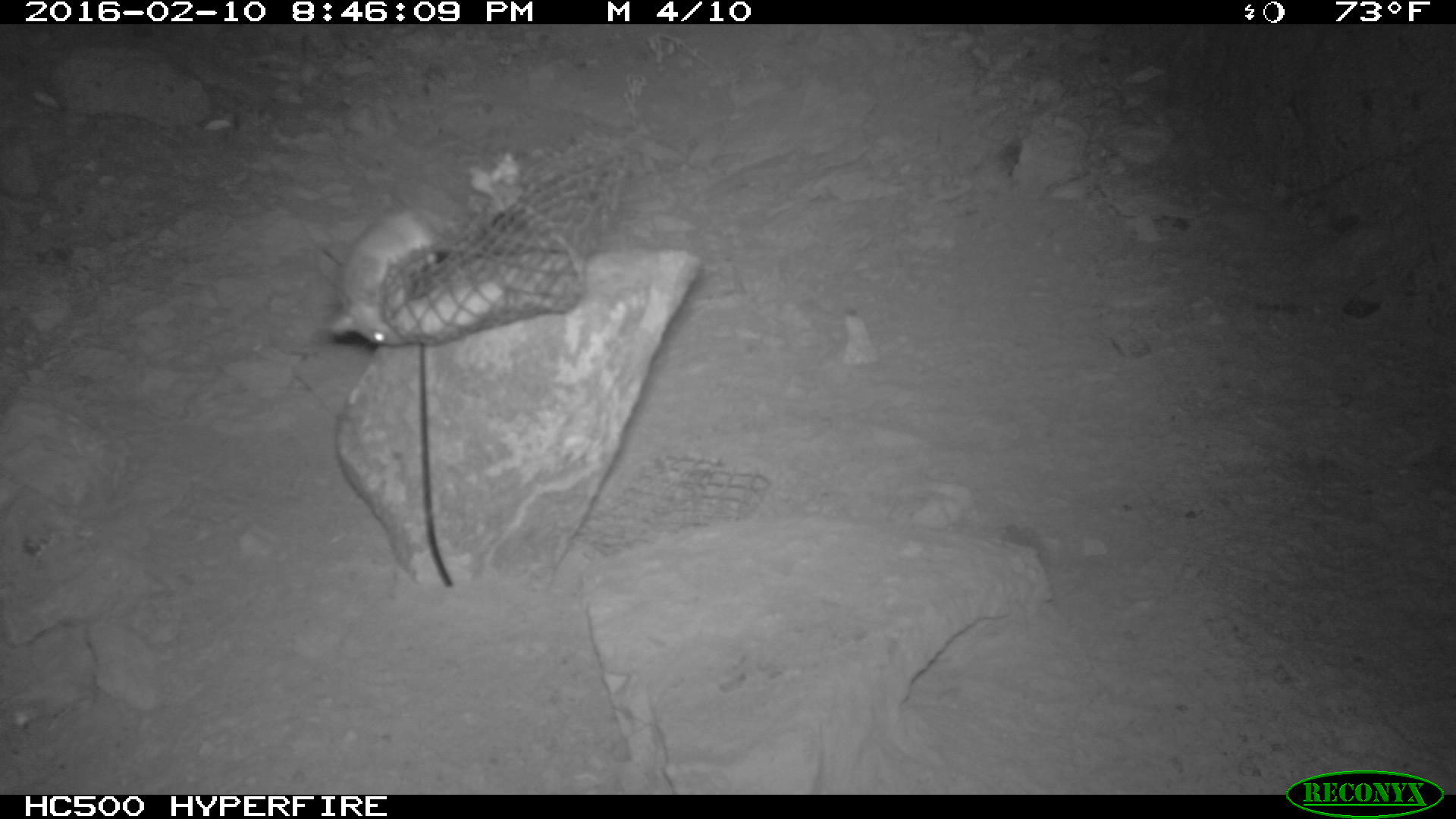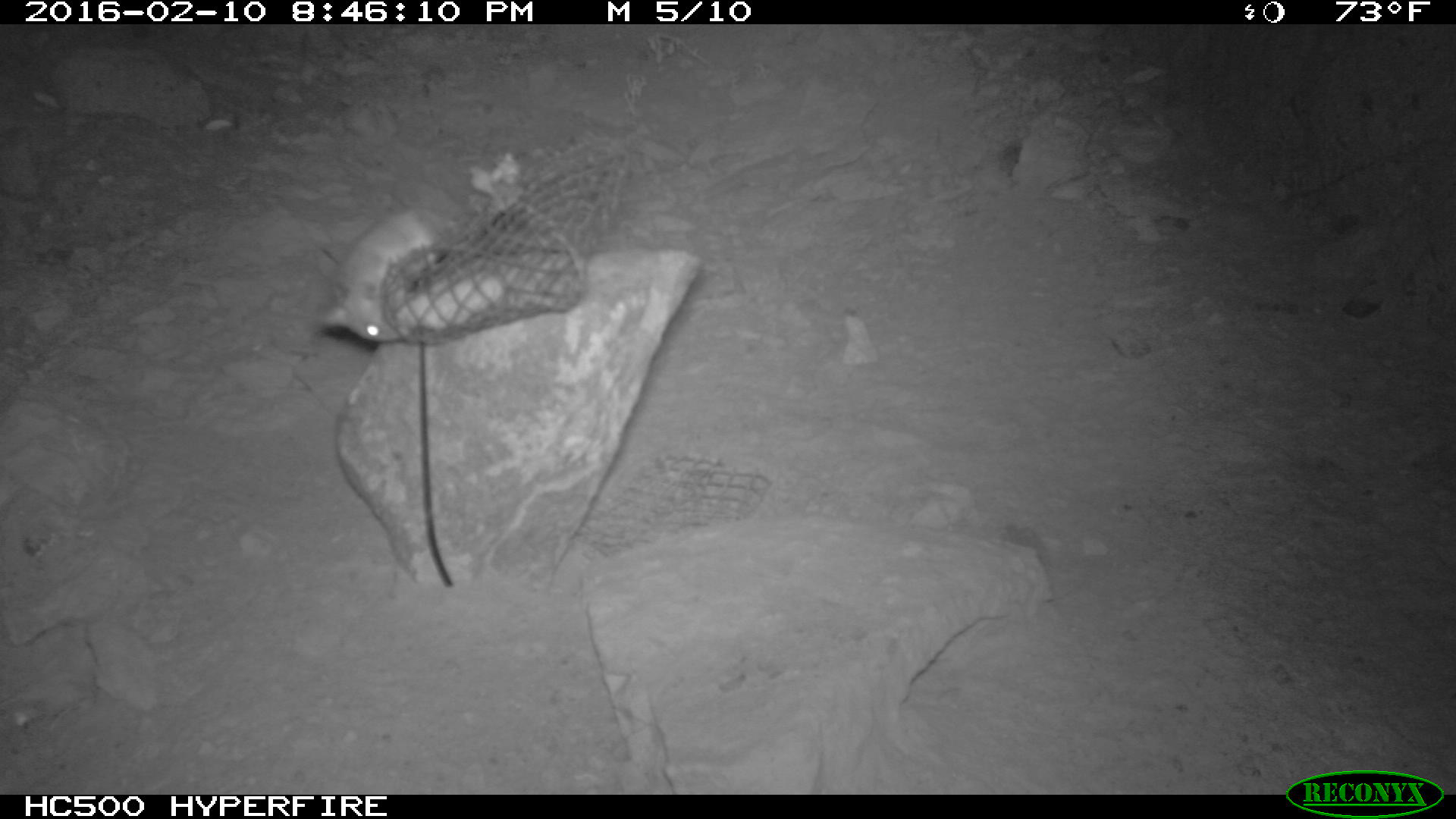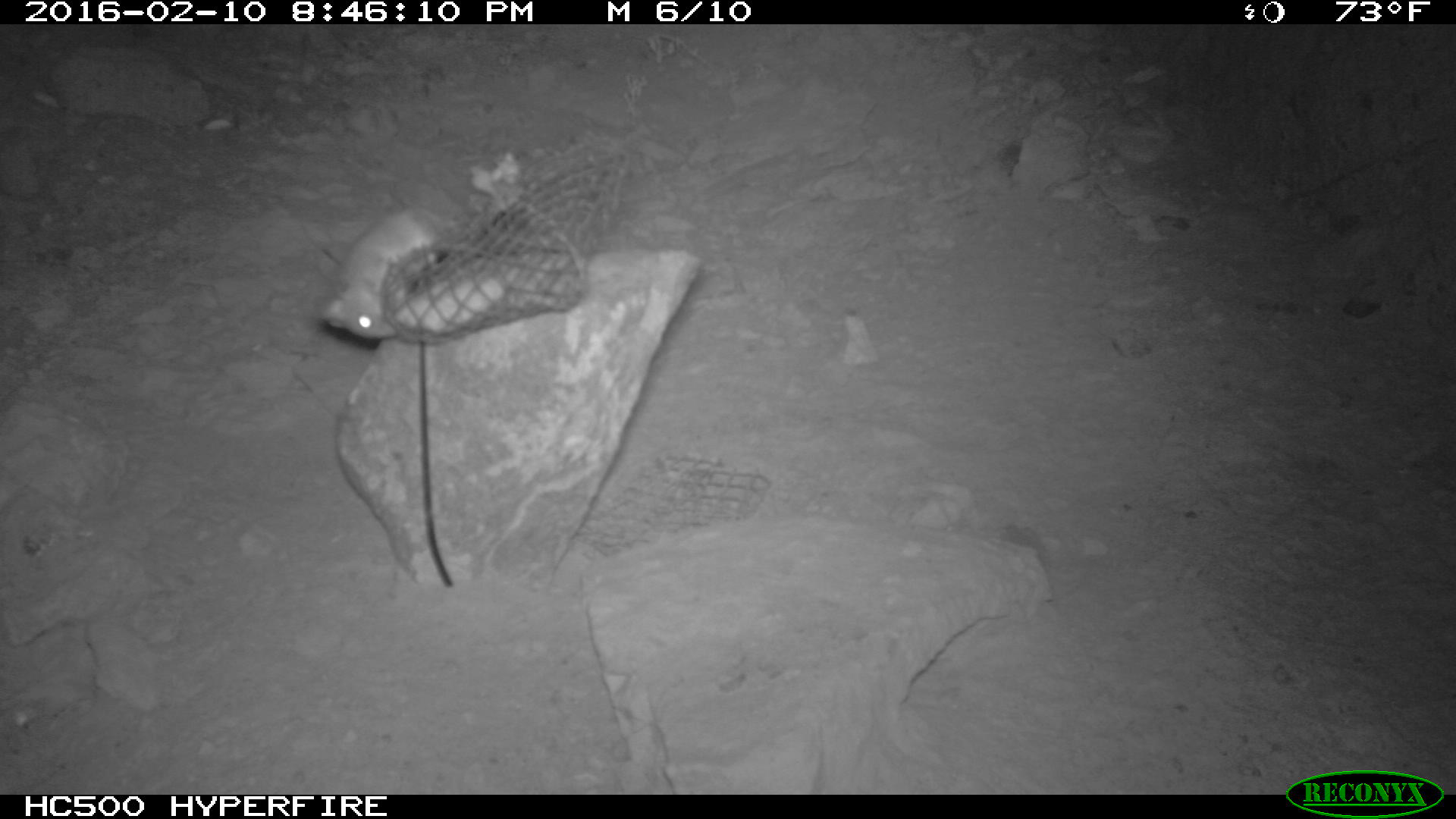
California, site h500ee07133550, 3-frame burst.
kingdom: Animalia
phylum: Chordata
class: Mammalia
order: Rodentia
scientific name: Rodentia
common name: rodent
Rodent (Rodentia).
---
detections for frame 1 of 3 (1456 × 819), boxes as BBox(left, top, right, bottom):
rodent: BBox(325, 206, 464, 346)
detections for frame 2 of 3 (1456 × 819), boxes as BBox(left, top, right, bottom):
rodent: BBox(319, 204, 446, 344)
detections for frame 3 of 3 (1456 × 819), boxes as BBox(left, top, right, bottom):
rodent: BBox(318, 211, 457, 340)